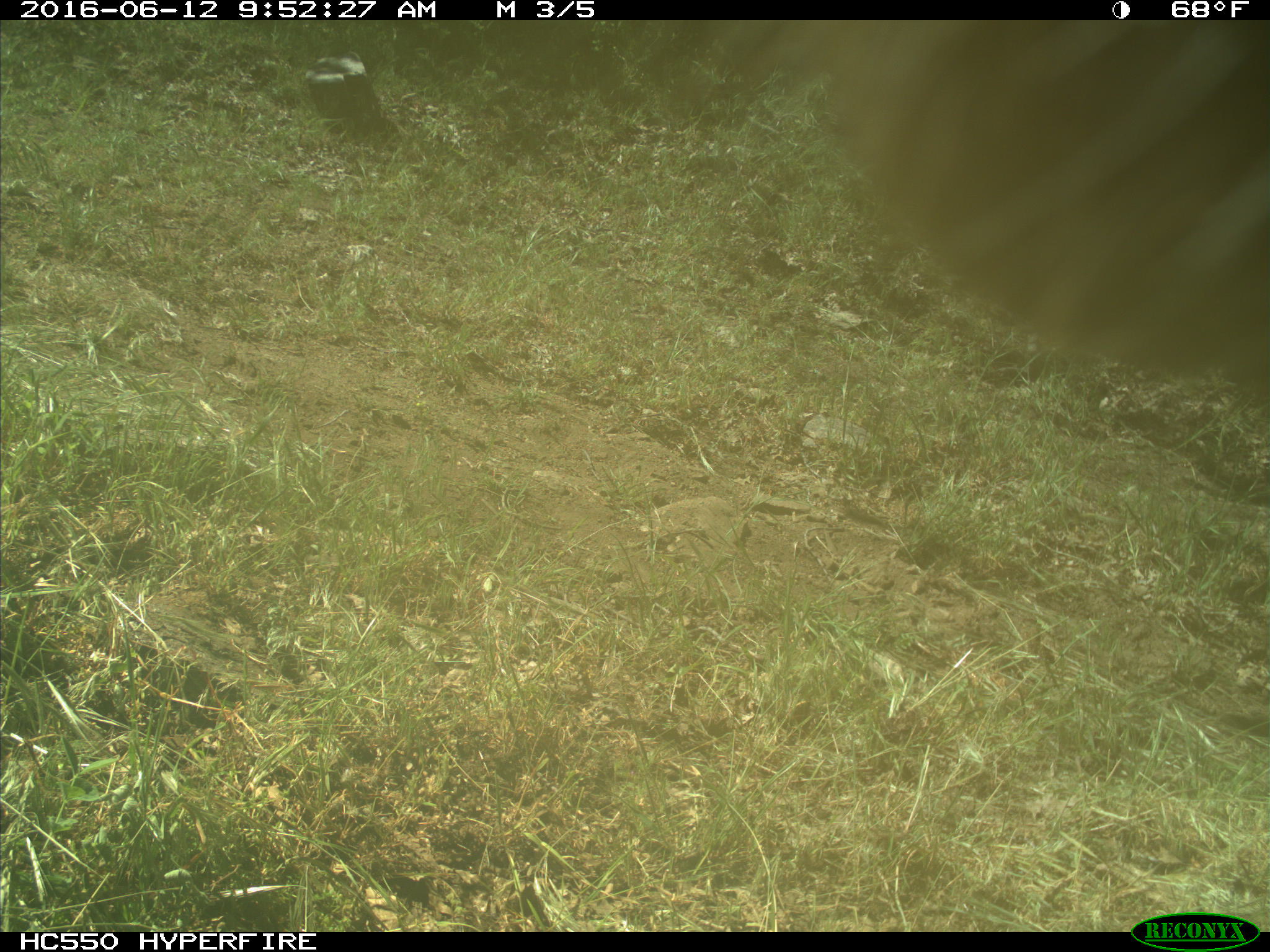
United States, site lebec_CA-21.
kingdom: Animalia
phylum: Chordata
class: Mammalia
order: Artiodactyla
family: Bovidae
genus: Bos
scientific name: Bos taurus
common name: domestic cow